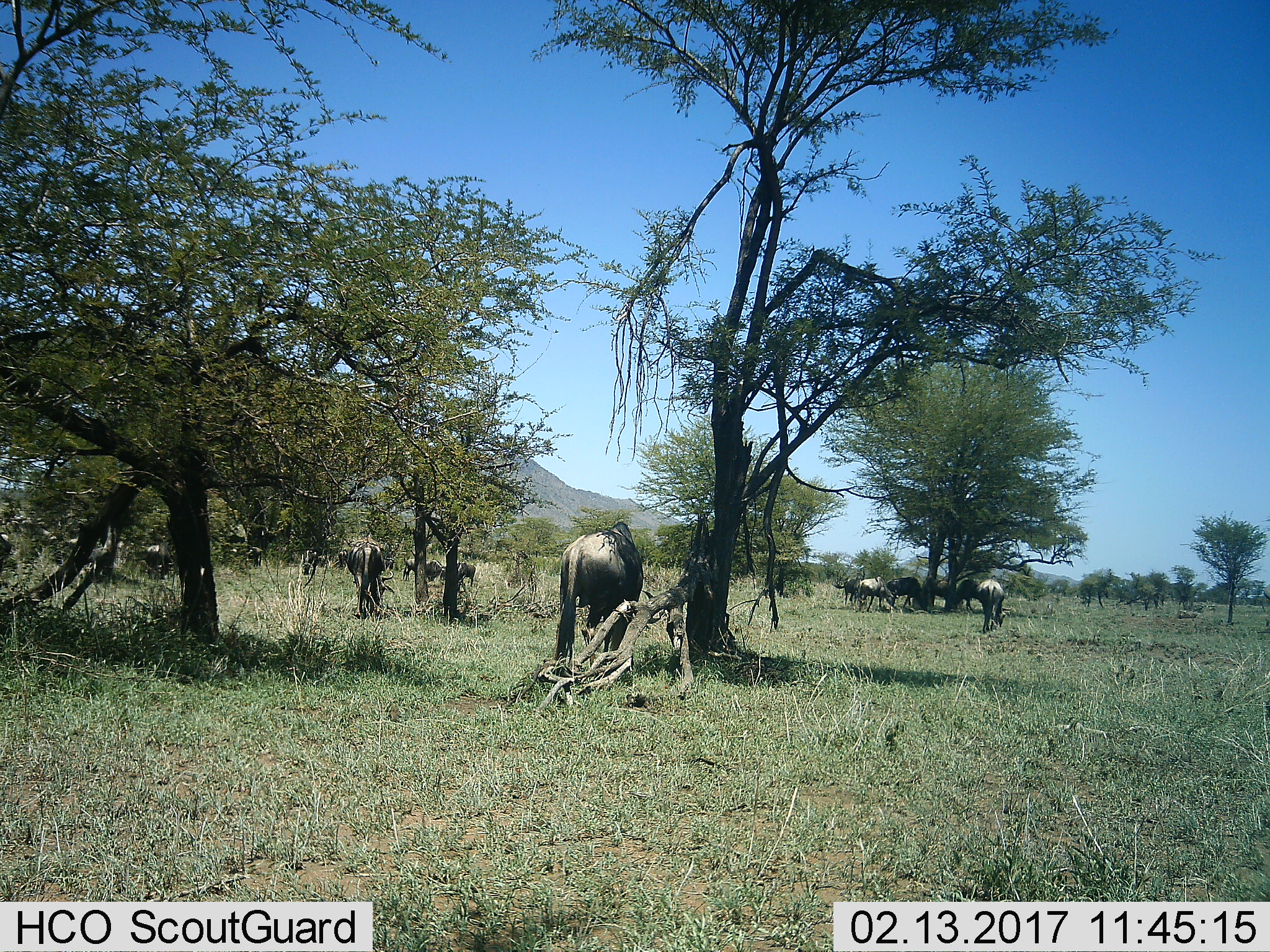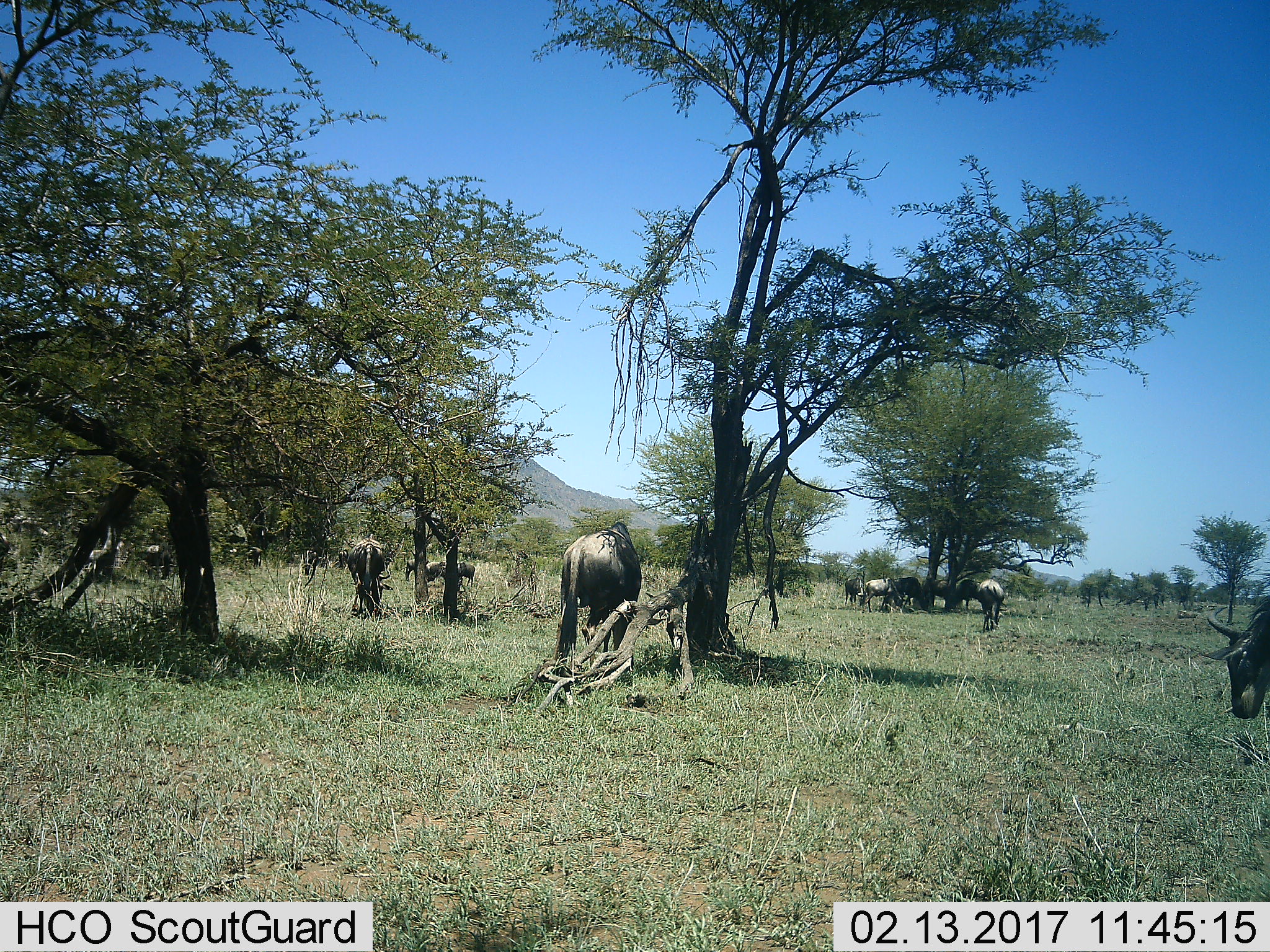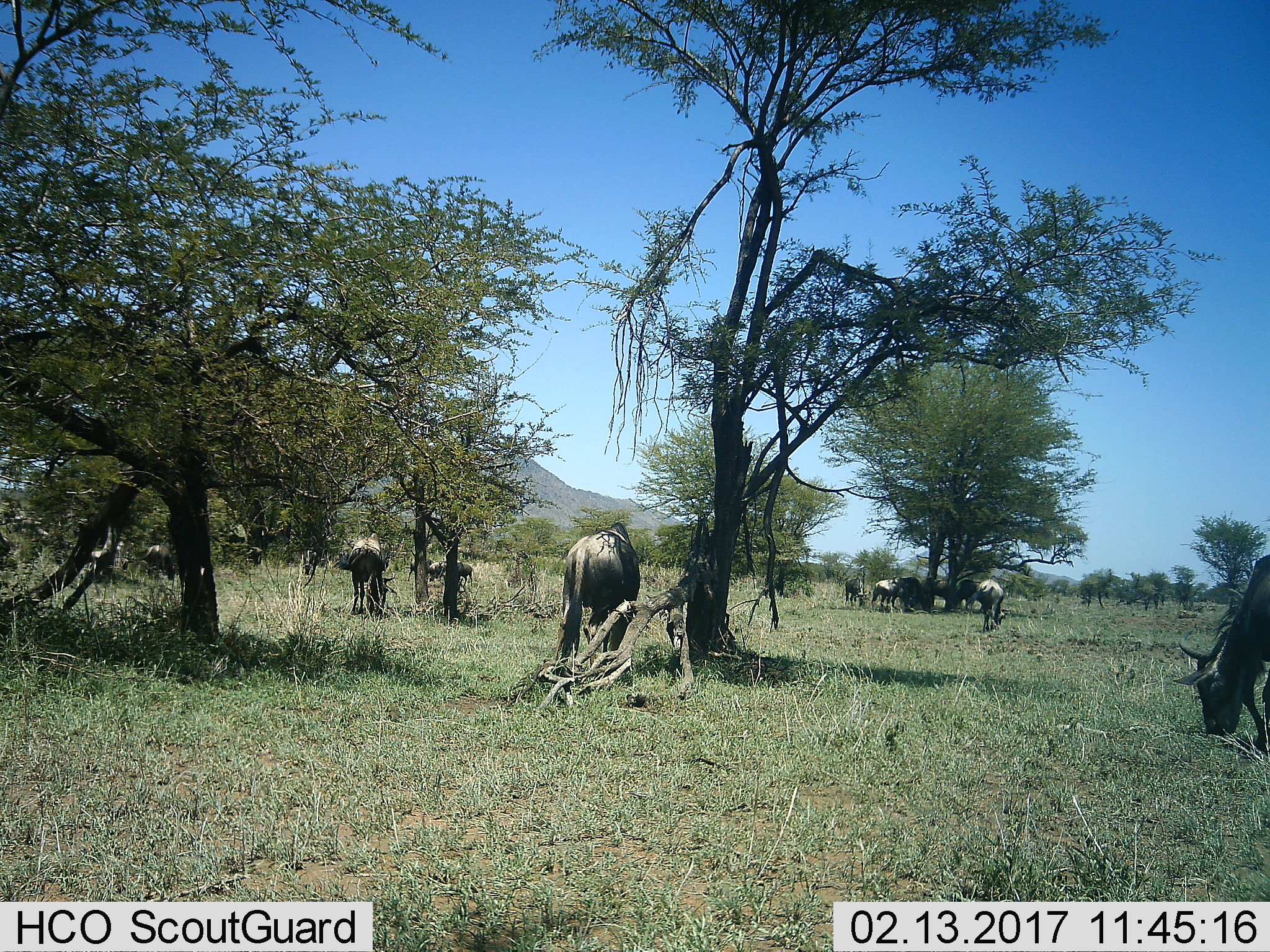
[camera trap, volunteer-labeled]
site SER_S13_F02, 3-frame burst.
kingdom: Animalia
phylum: Chordata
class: Mammalia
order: Artiodactyla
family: Bovidae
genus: Connochaetes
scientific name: Connochaetes taurinus taurinus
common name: blue wildebeest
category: wildebeestblue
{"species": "wildebeestblue (blue wildebeest) (Connochaetes taurinus taurinus)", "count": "11-50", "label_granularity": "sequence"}